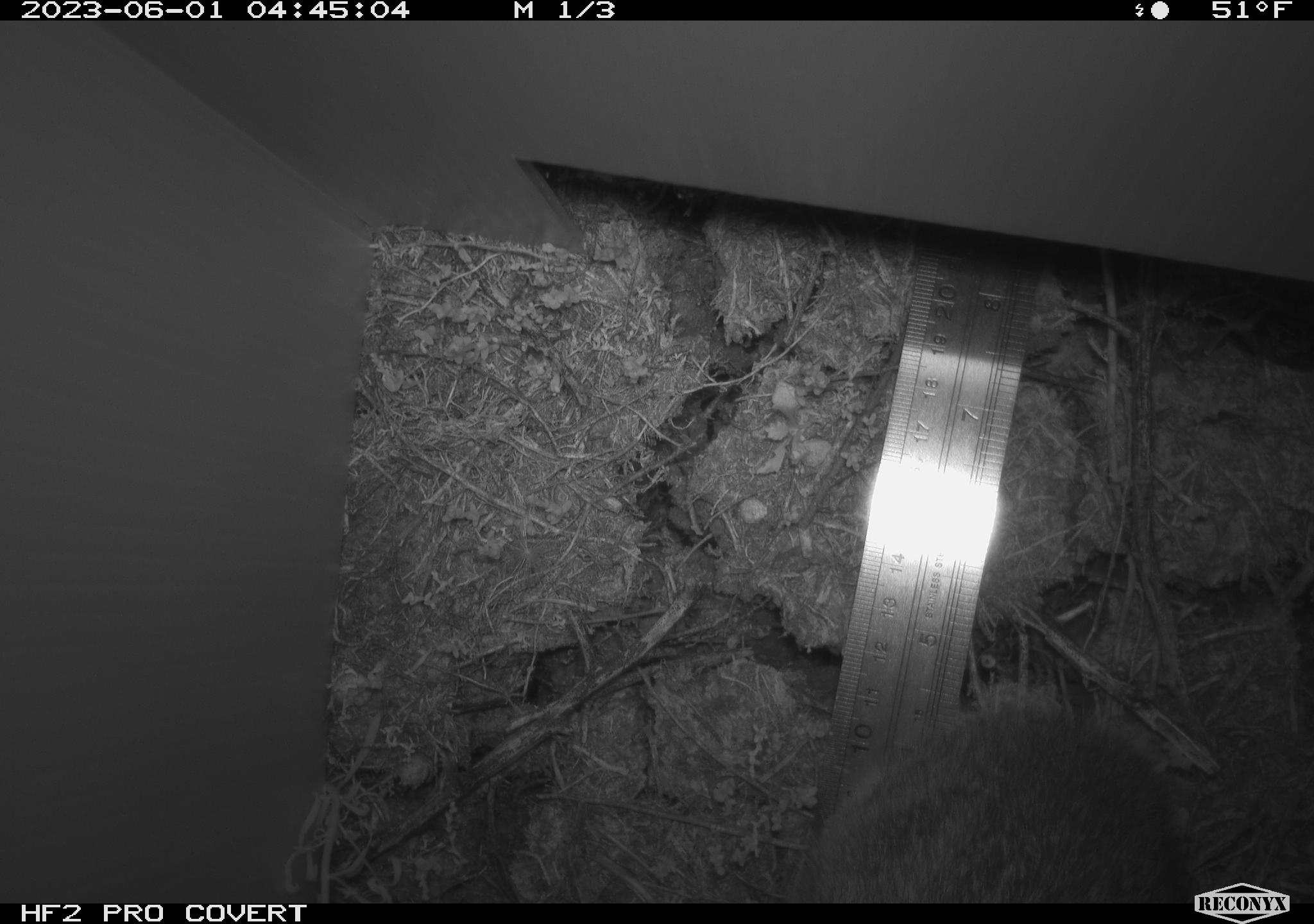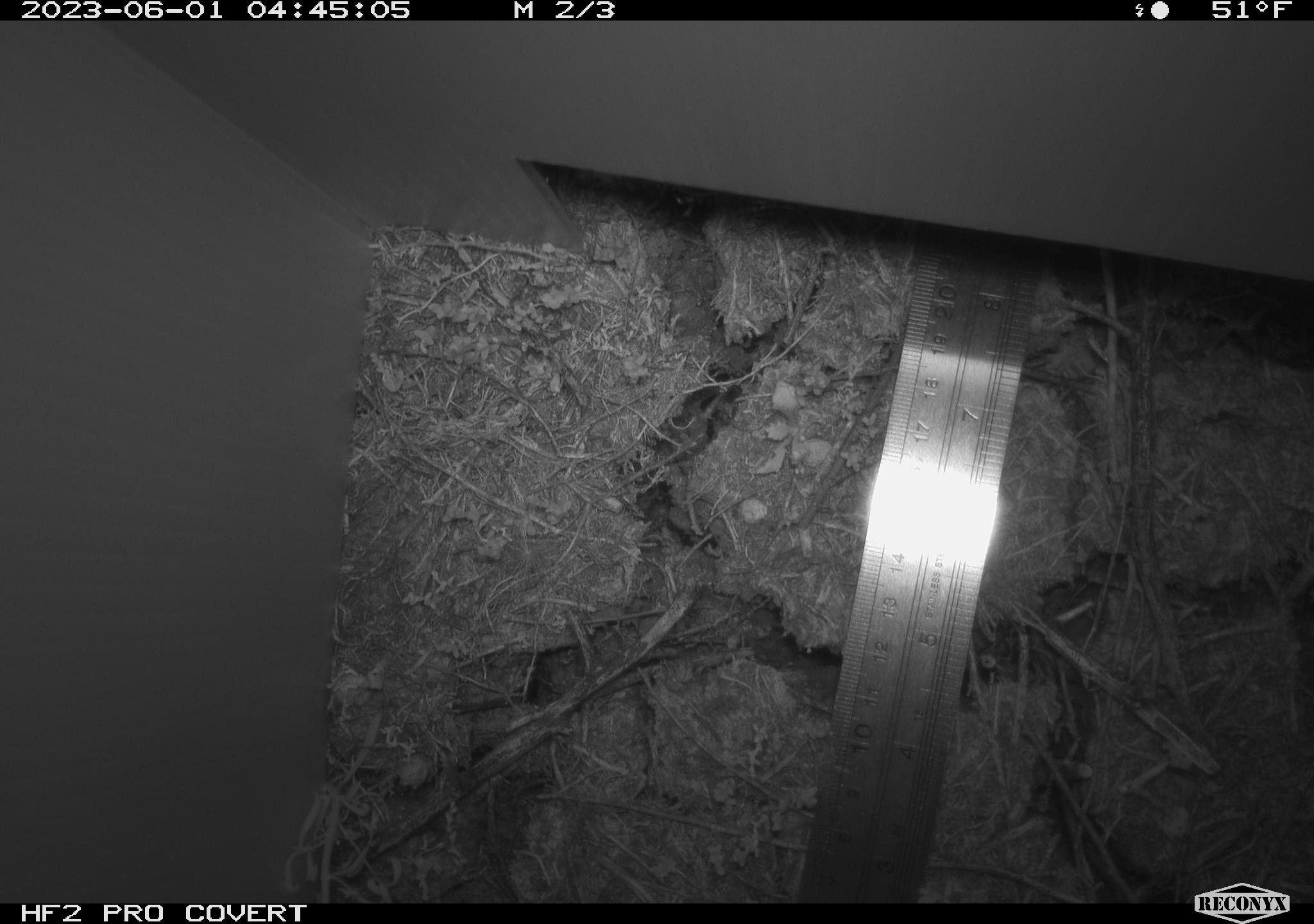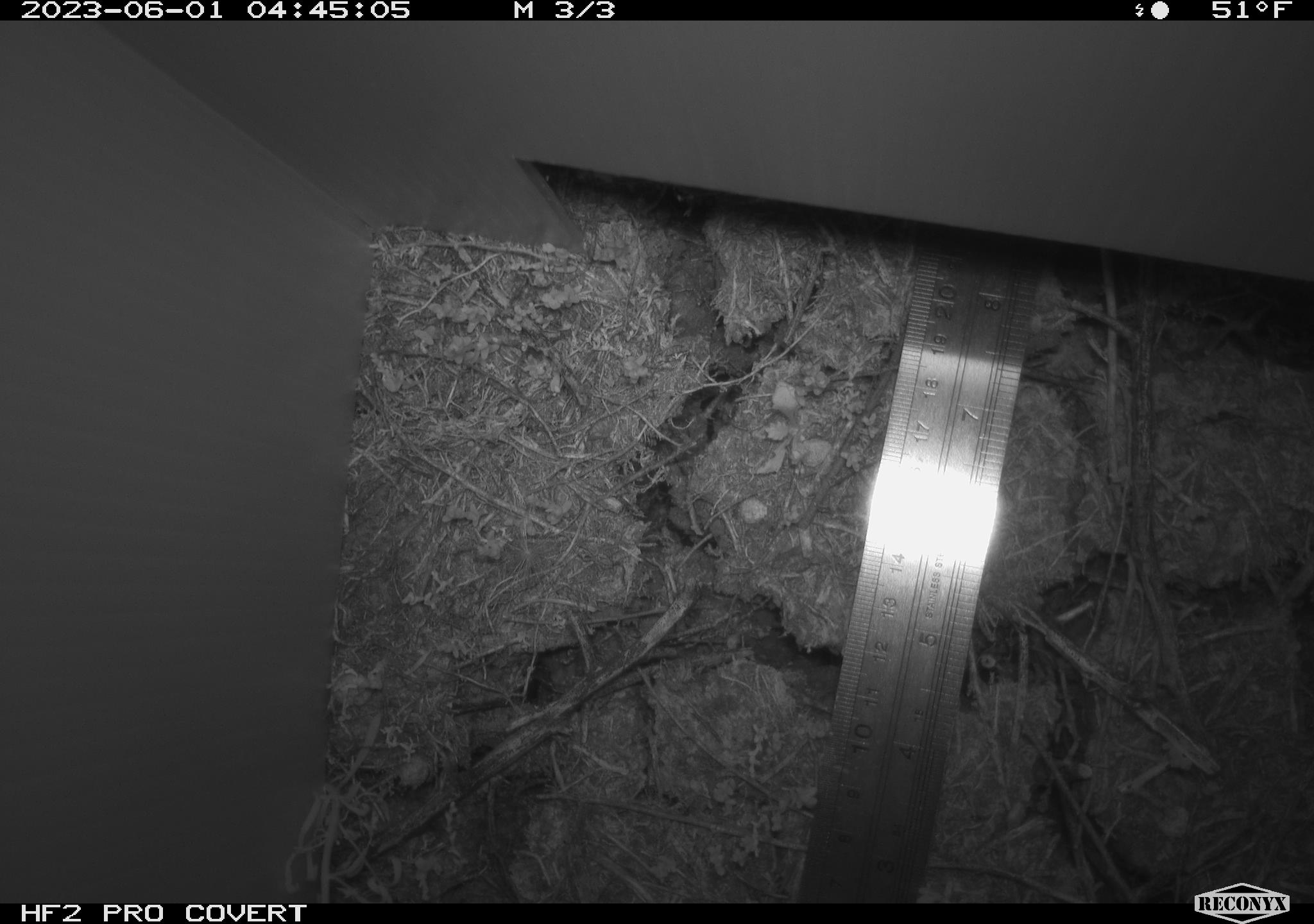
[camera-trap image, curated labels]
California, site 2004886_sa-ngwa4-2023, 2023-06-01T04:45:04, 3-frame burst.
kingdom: Animalia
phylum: Chordata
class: Mammalia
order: Lagomorpha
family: Leporidae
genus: Sylvilagus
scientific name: Sylvilagus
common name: cottontail rabbits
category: sylvilagus species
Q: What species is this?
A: Sylvilagus species (cottontail rabbits) (Sylvilagus).